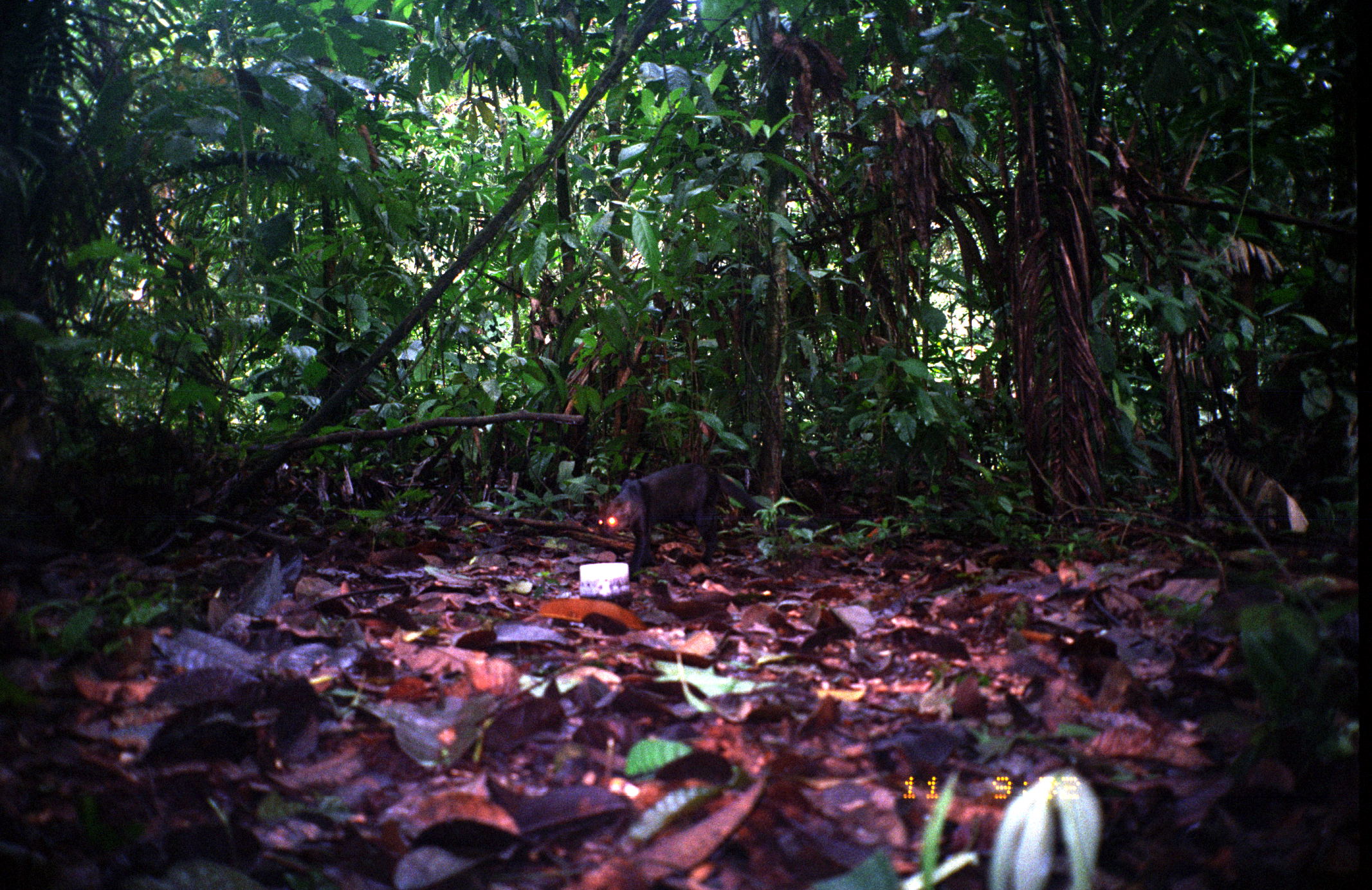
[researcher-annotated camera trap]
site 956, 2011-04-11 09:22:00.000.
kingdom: Animalia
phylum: Chordata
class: Mammalia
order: Carnivora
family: Felidae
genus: Herpailurus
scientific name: Herpailurus yagouaroundi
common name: jaguarundi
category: puma yagouaroundi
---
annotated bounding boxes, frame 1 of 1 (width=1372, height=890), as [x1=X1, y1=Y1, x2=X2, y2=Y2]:
puma yagouaroundi: [x1=595, y1=462, x2=718, y2=584]